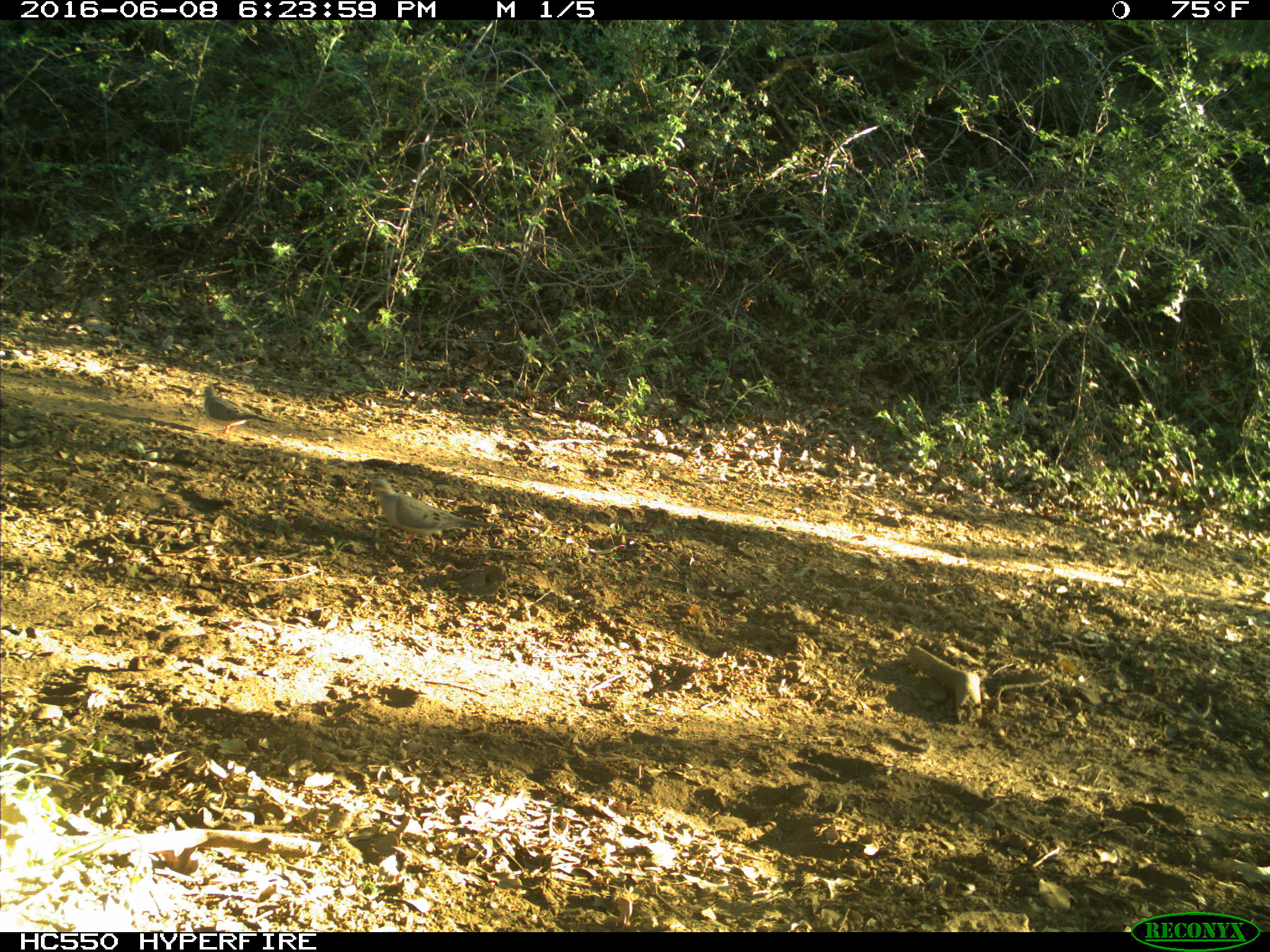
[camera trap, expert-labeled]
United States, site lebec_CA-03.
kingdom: Animalia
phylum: Chordata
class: Aves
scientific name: Aves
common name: birds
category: unidentified bird